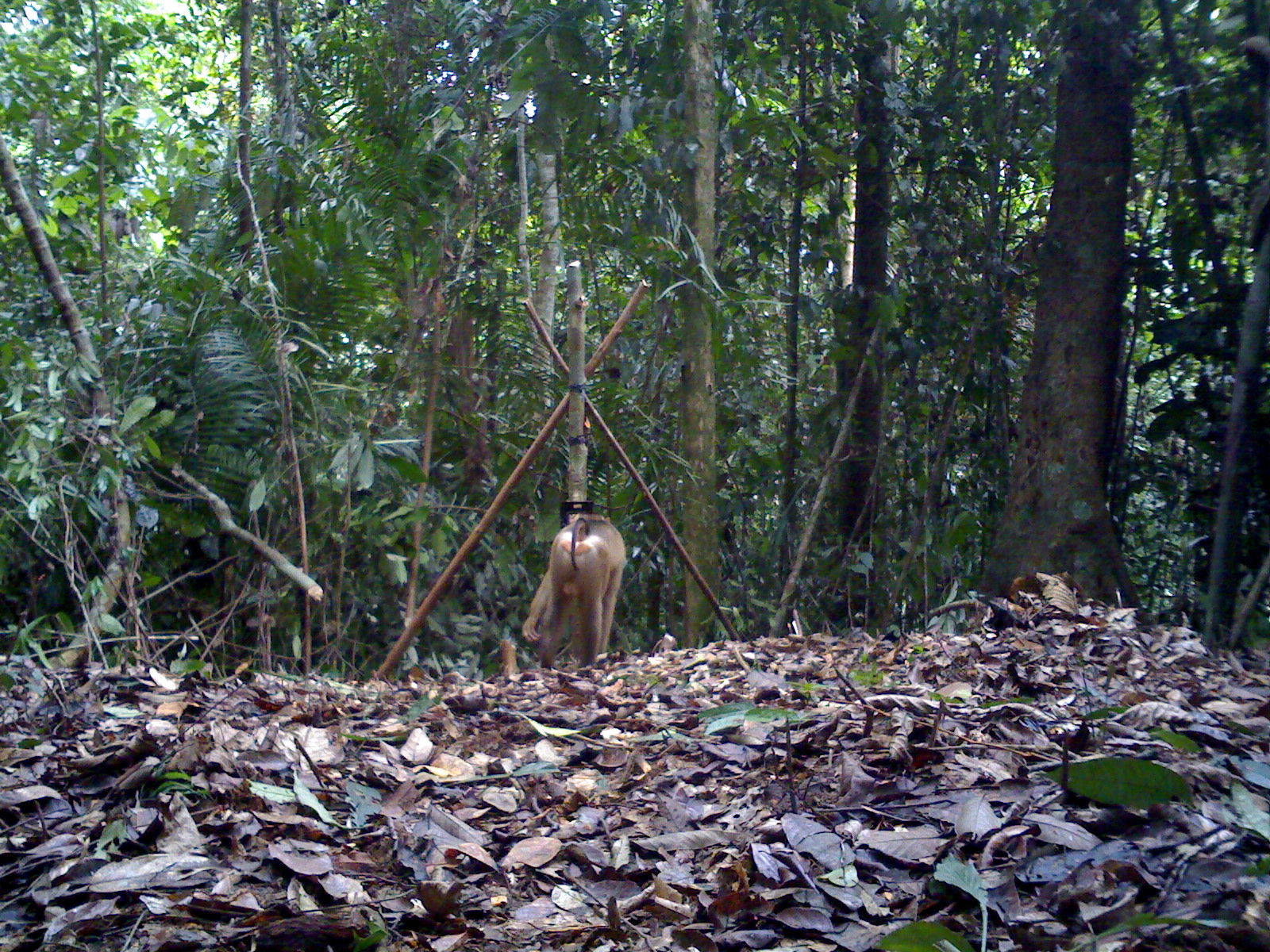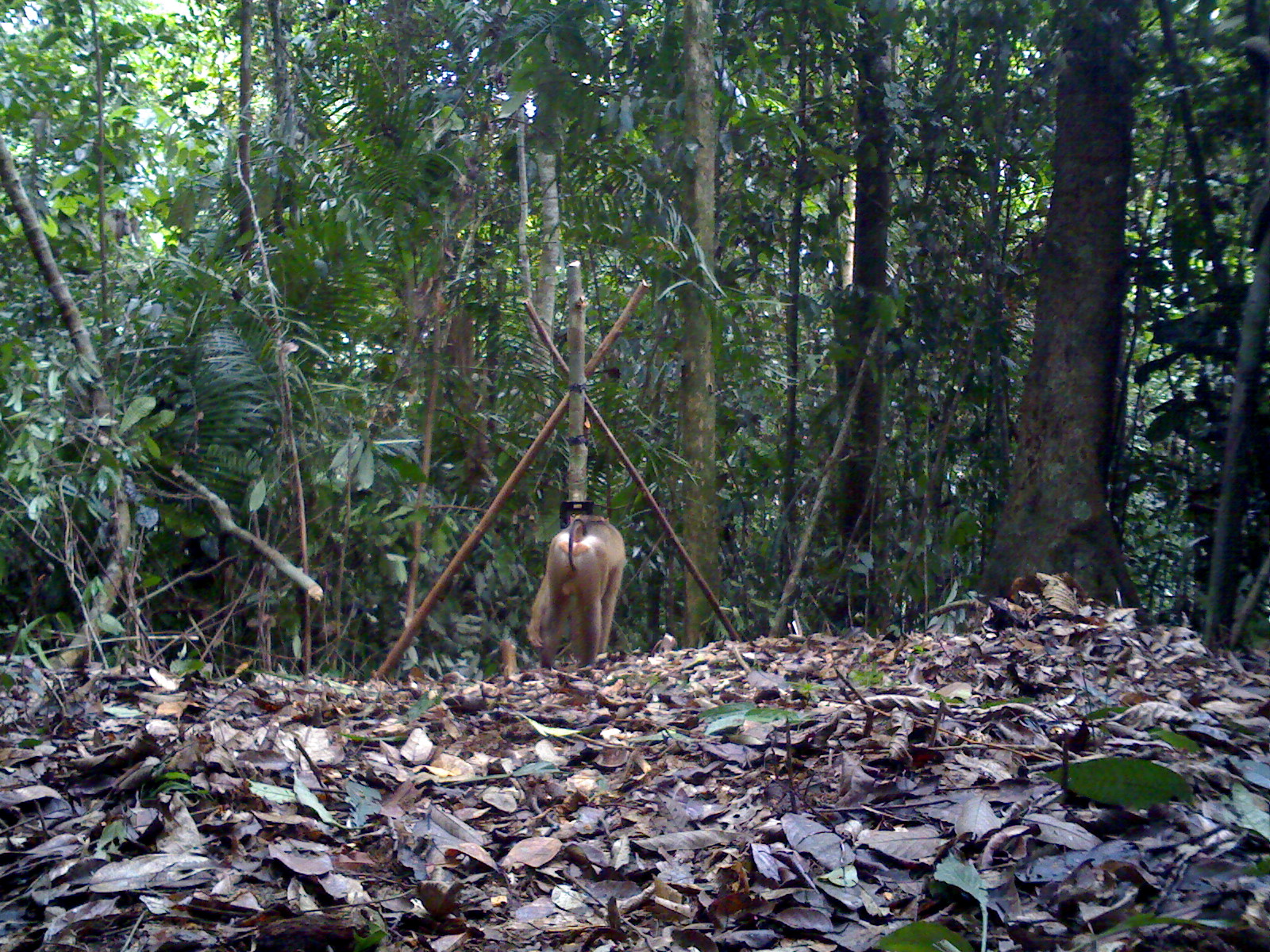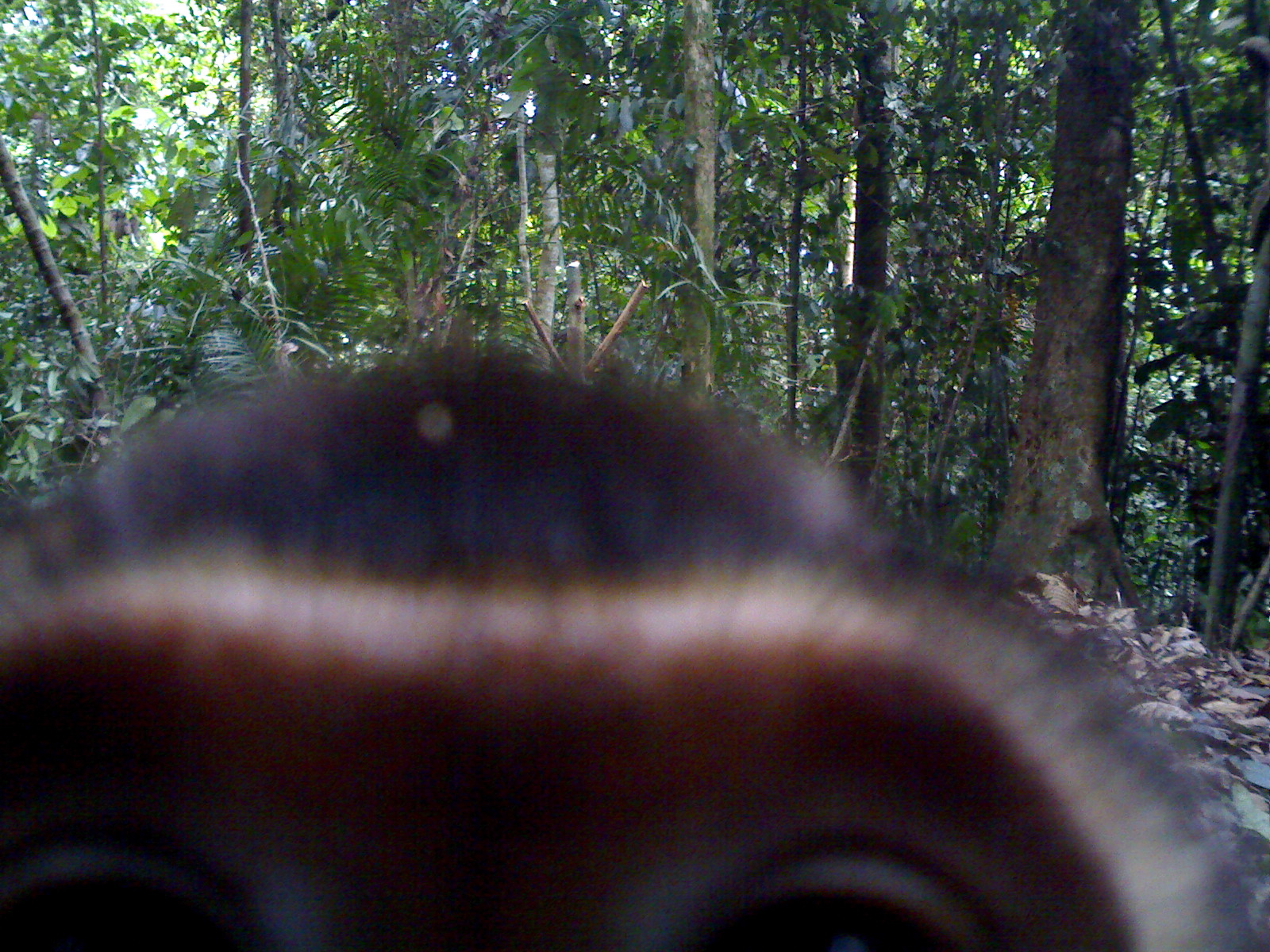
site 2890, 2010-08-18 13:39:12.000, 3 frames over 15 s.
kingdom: Animalia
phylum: Chordata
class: Mammalia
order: Primates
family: Cercopithecidae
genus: Macaca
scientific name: Macaca nemestrina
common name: southern pig-tailed macaque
Macaca nemestrina (southern pig-tailed macaque), count 1.